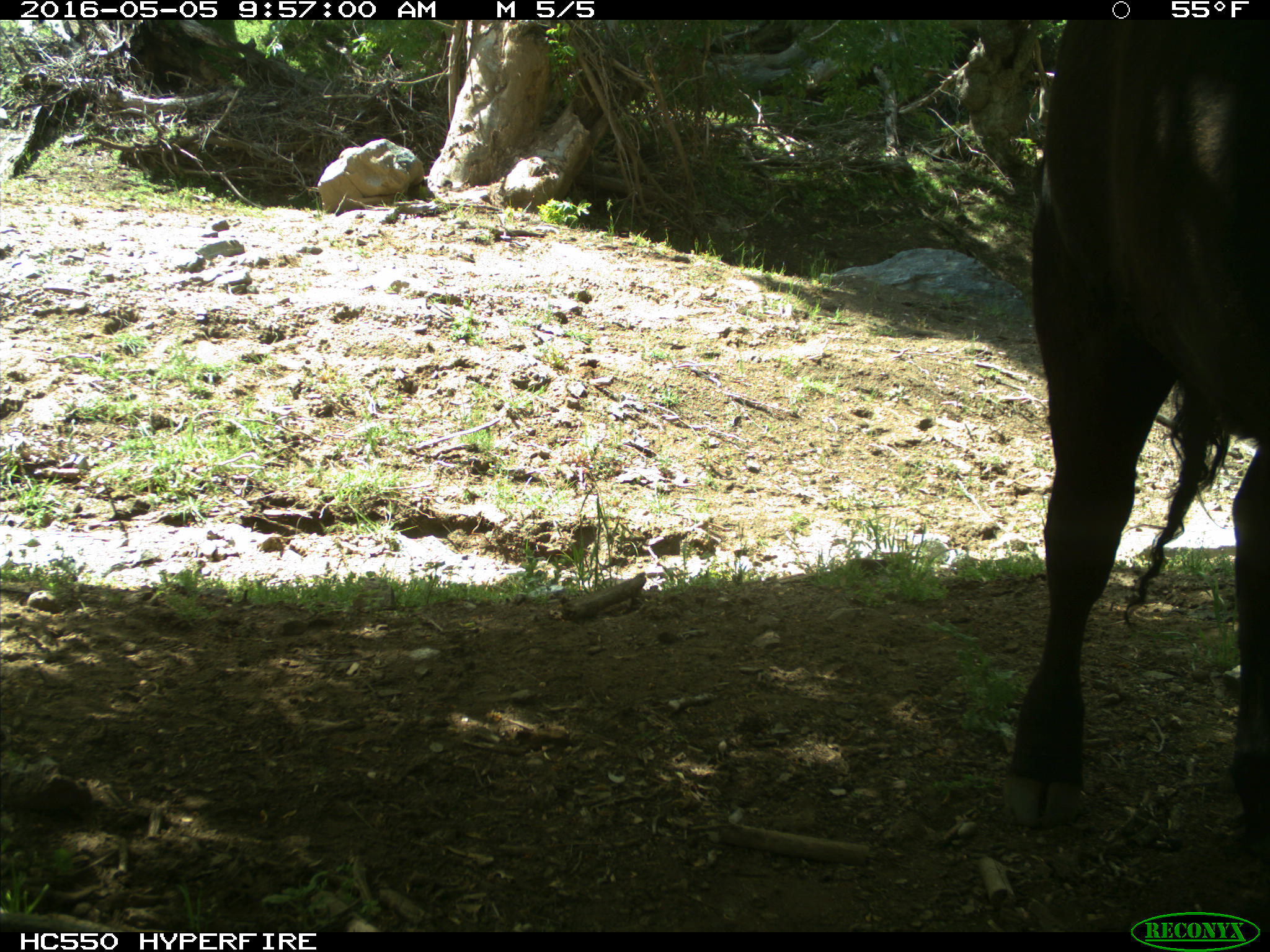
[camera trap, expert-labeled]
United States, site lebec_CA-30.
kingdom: Animalia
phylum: Chordata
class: Mammalia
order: Artiodactyla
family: Bovidae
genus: Bos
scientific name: Bos taurus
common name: domestic cow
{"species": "Bos taurus (domestic cow)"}